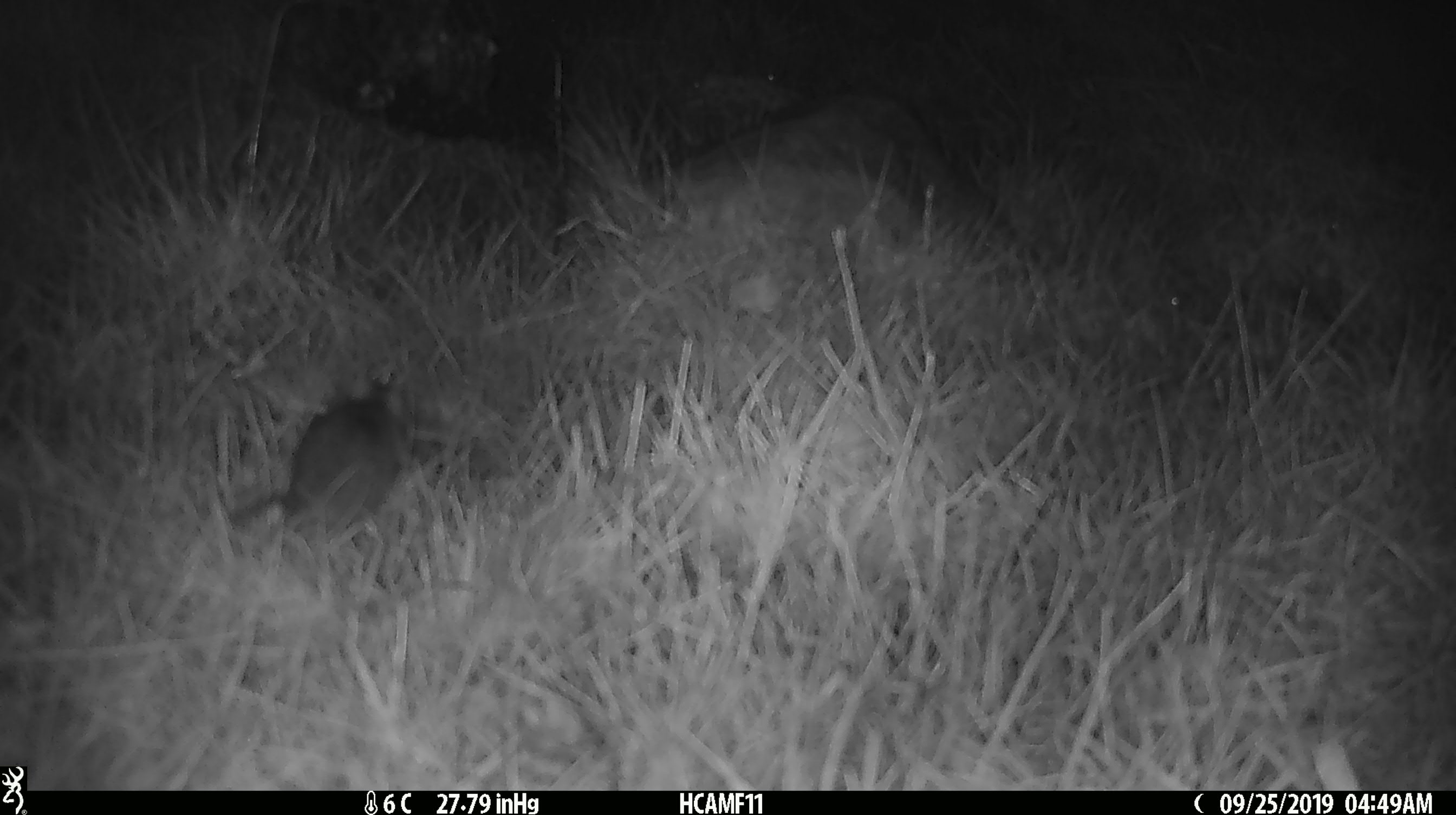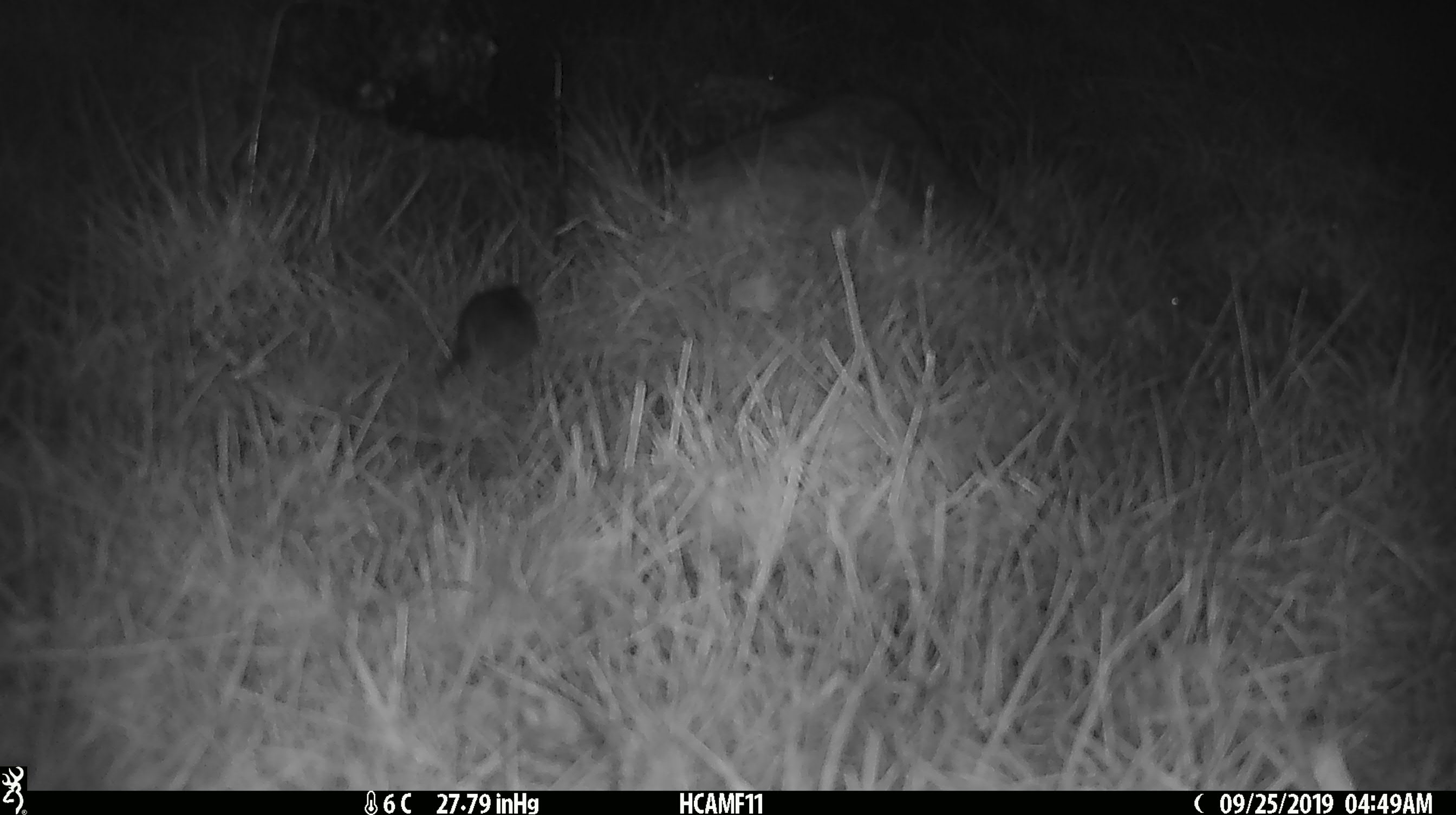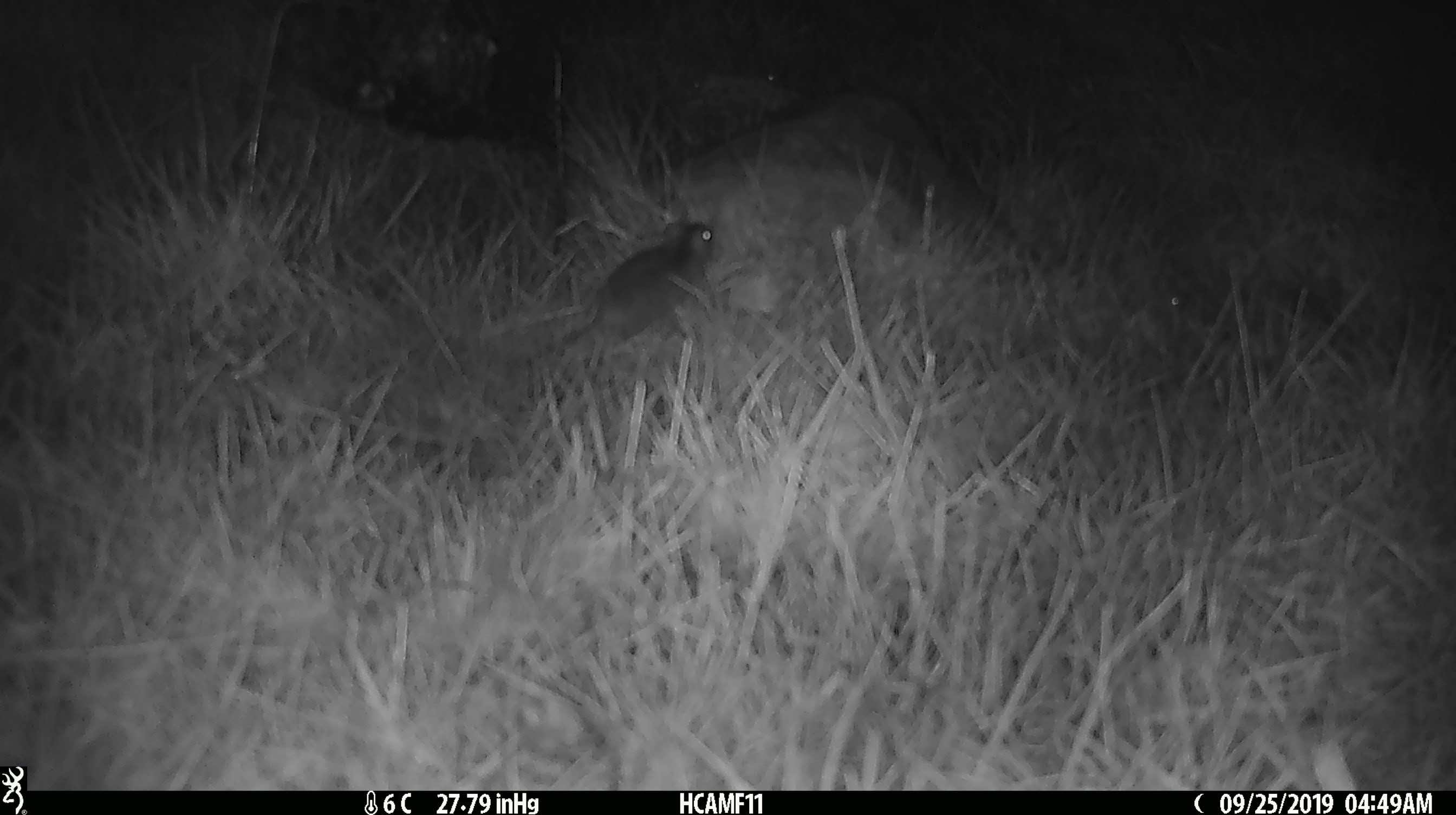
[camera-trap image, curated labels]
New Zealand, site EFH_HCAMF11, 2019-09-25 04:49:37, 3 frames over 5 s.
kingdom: Animalia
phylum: Chordata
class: Mammalia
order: Rodentia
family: Muridae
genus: Mus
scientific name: Mus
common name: mouse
Mouse (Mus).